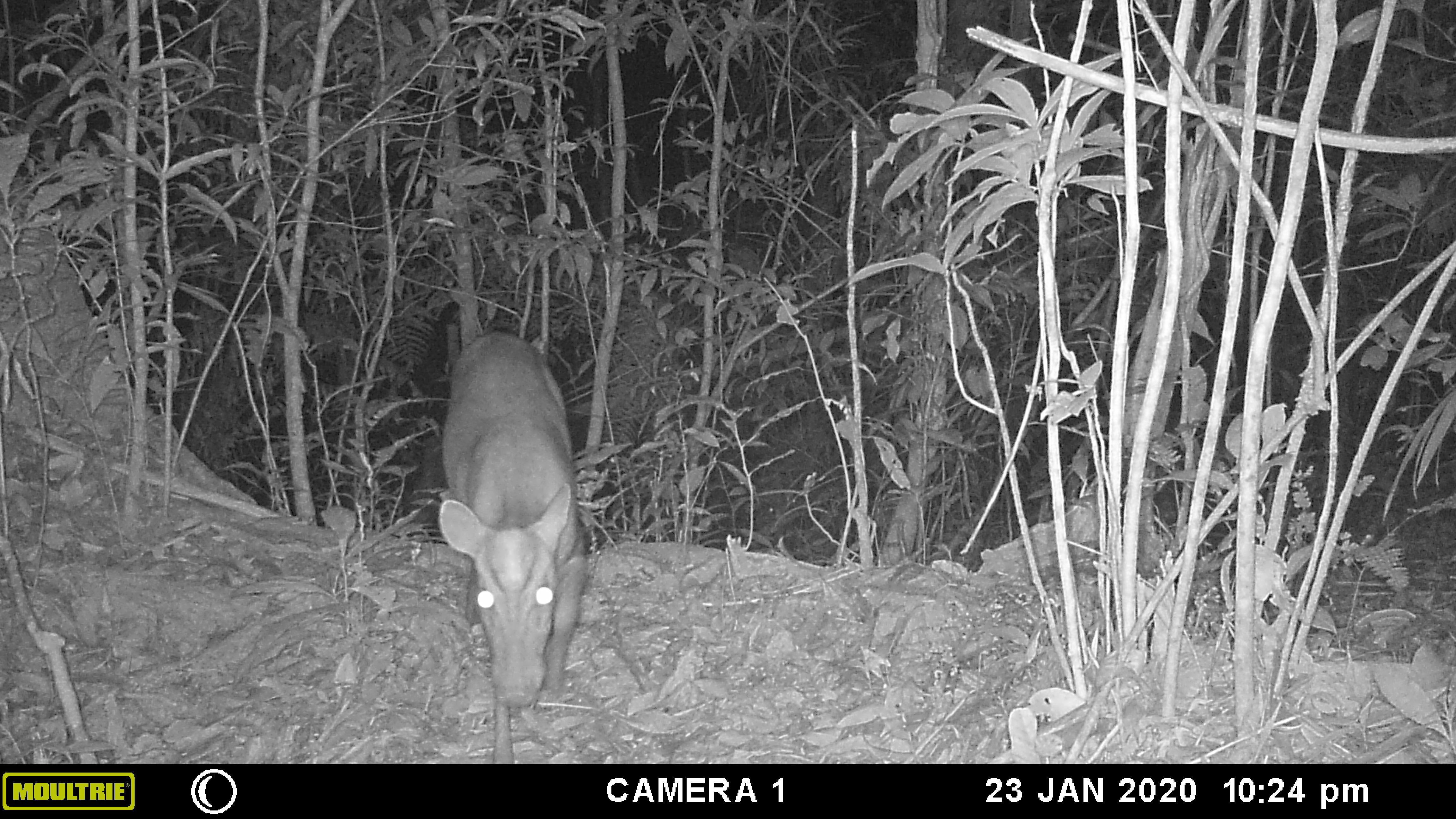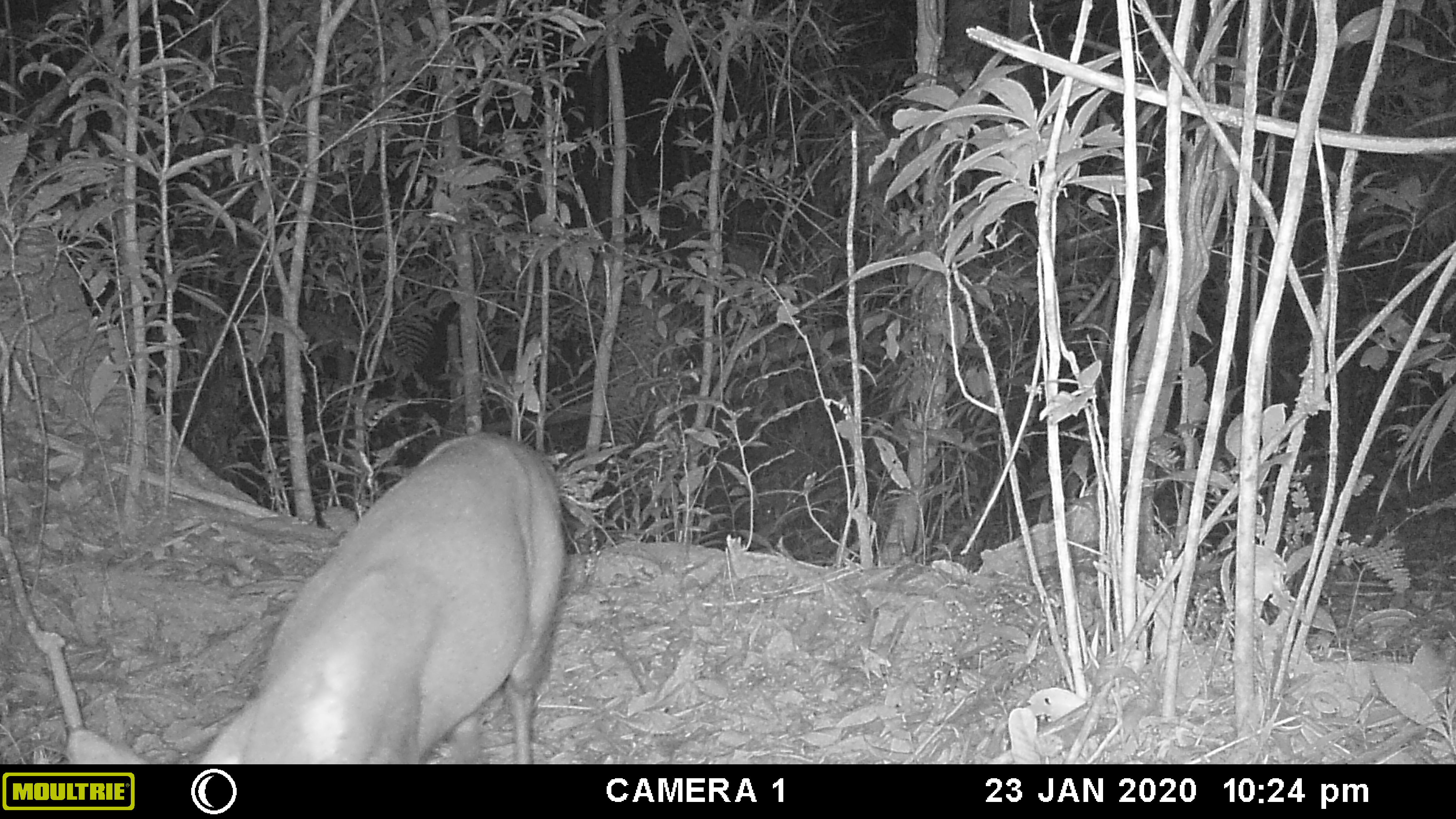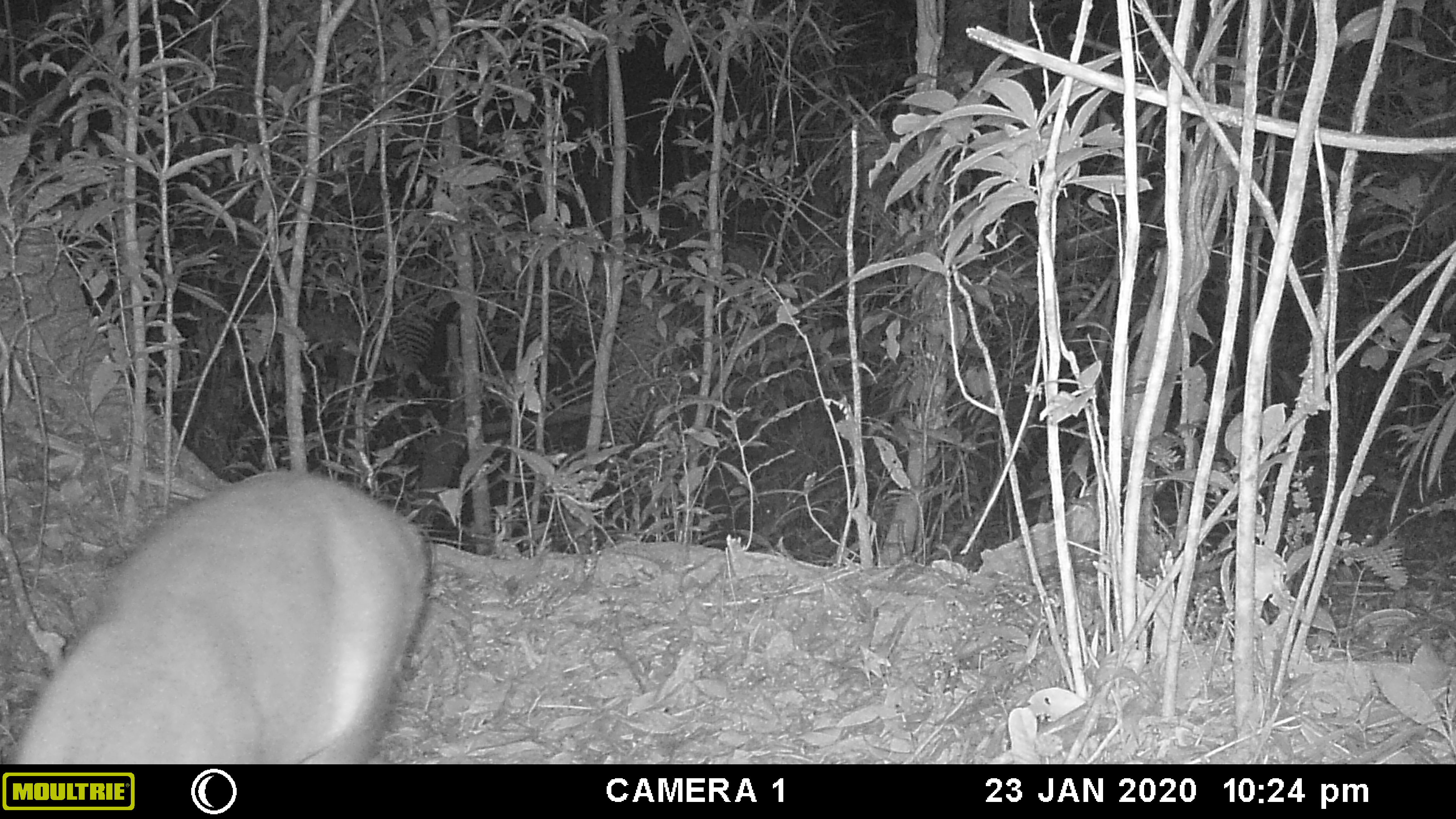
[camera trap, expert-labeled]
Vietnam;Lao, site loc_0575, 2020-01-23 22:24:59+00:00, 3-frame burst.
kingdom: Animalia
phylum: Chordata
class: Mammalia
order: Artiodactyla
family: Cervidae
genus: Muntiacus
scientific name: Muntiacus rooseveltorum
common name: roosevelt's muntjac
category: roosevelts muntjac group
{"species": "roosevelts muntjac group (roosevelt's muntjac) (Muntiacus rooseveltorum)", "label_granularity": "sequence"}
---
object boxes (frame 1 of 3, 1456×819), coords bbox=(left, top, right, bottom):
roosevelts muntjac group: bbox=(436, 329, 588, 763)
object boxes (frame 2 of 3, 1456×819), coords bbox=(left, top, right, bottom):
roosevelts muntjac group: bbox=(61, 430, 566, 763)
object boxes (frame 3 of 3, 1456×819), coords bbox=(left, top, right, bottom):
roosevelts muntjac group: bbox=(4, 467, 433, 761)